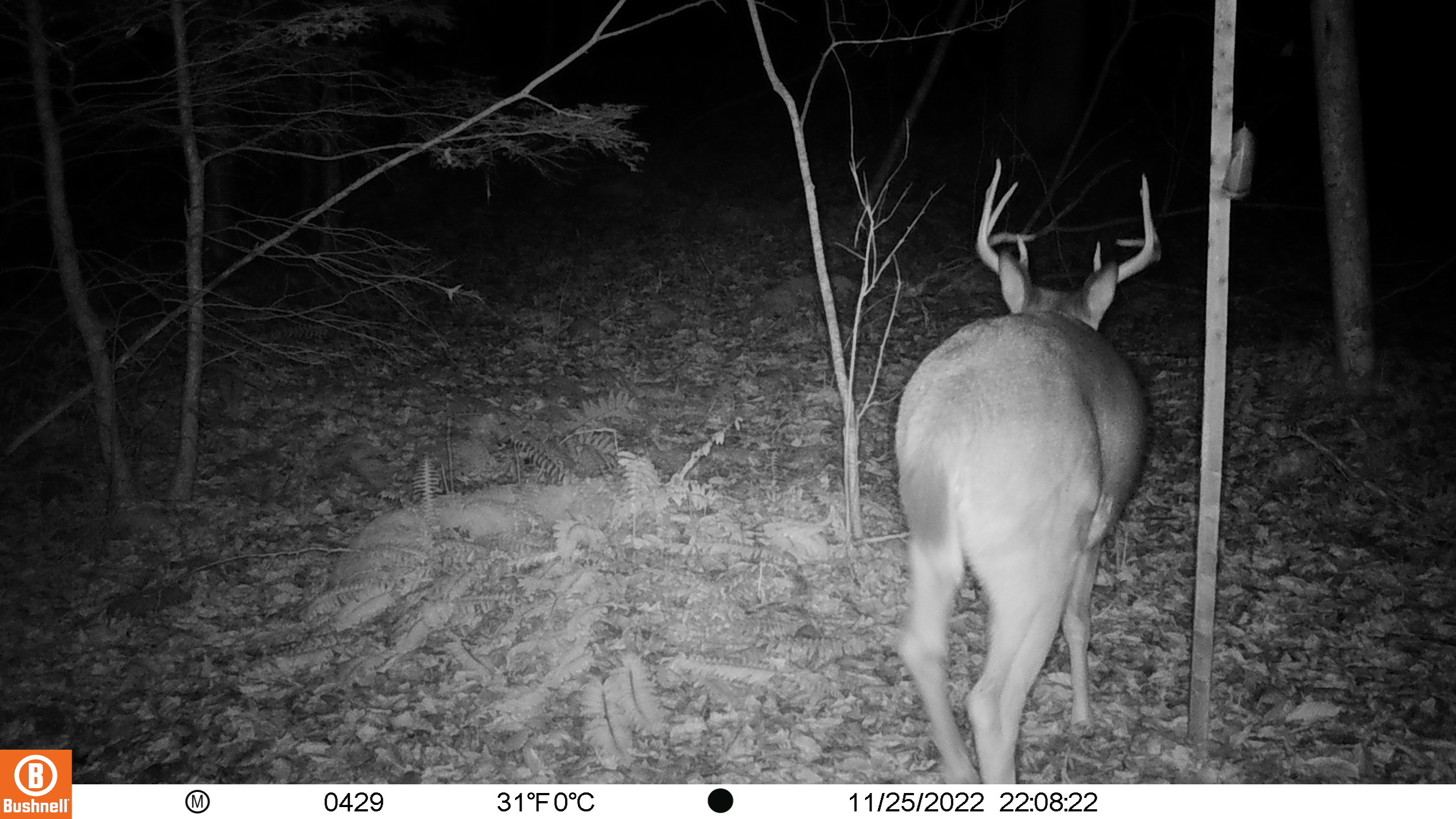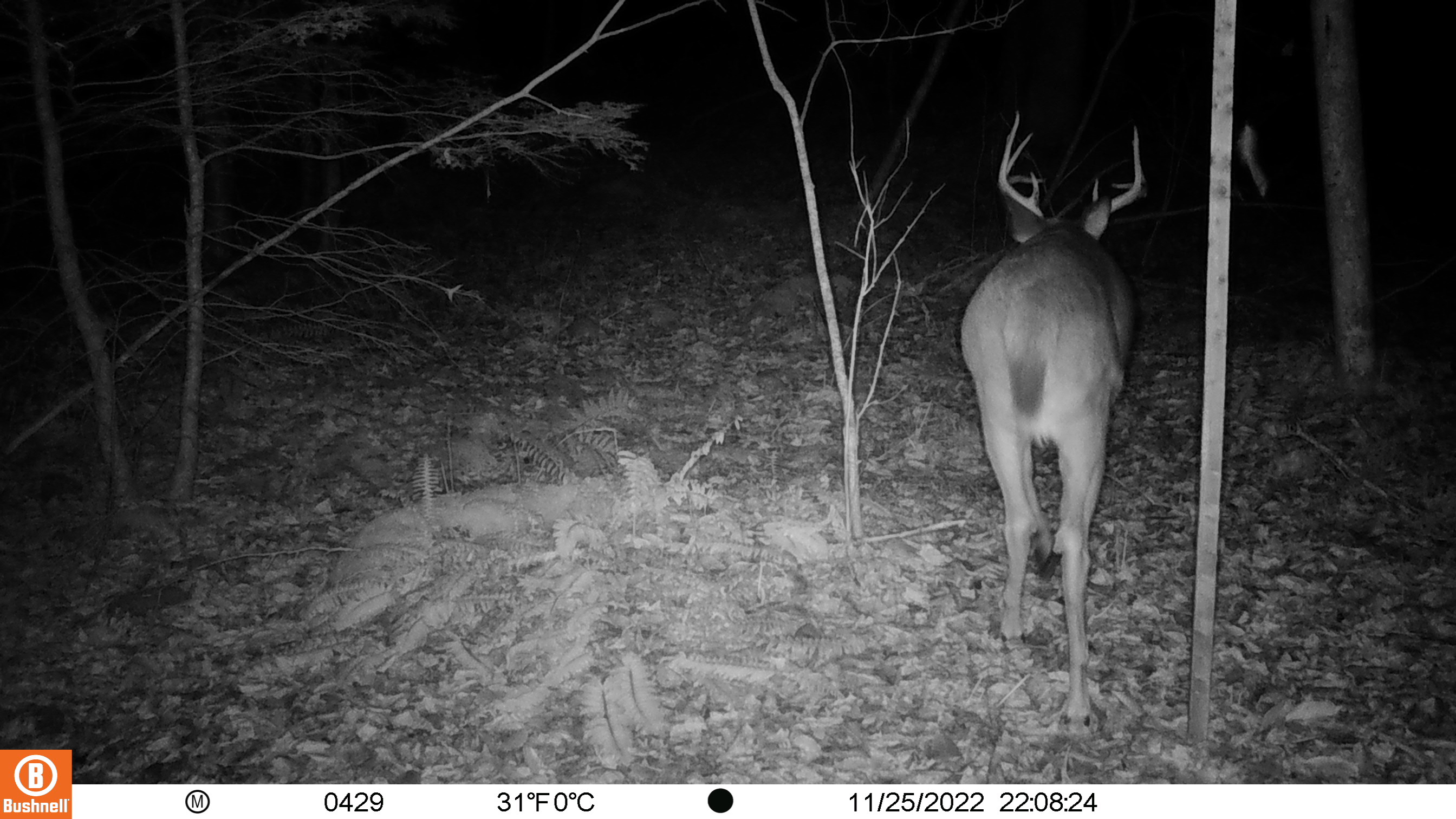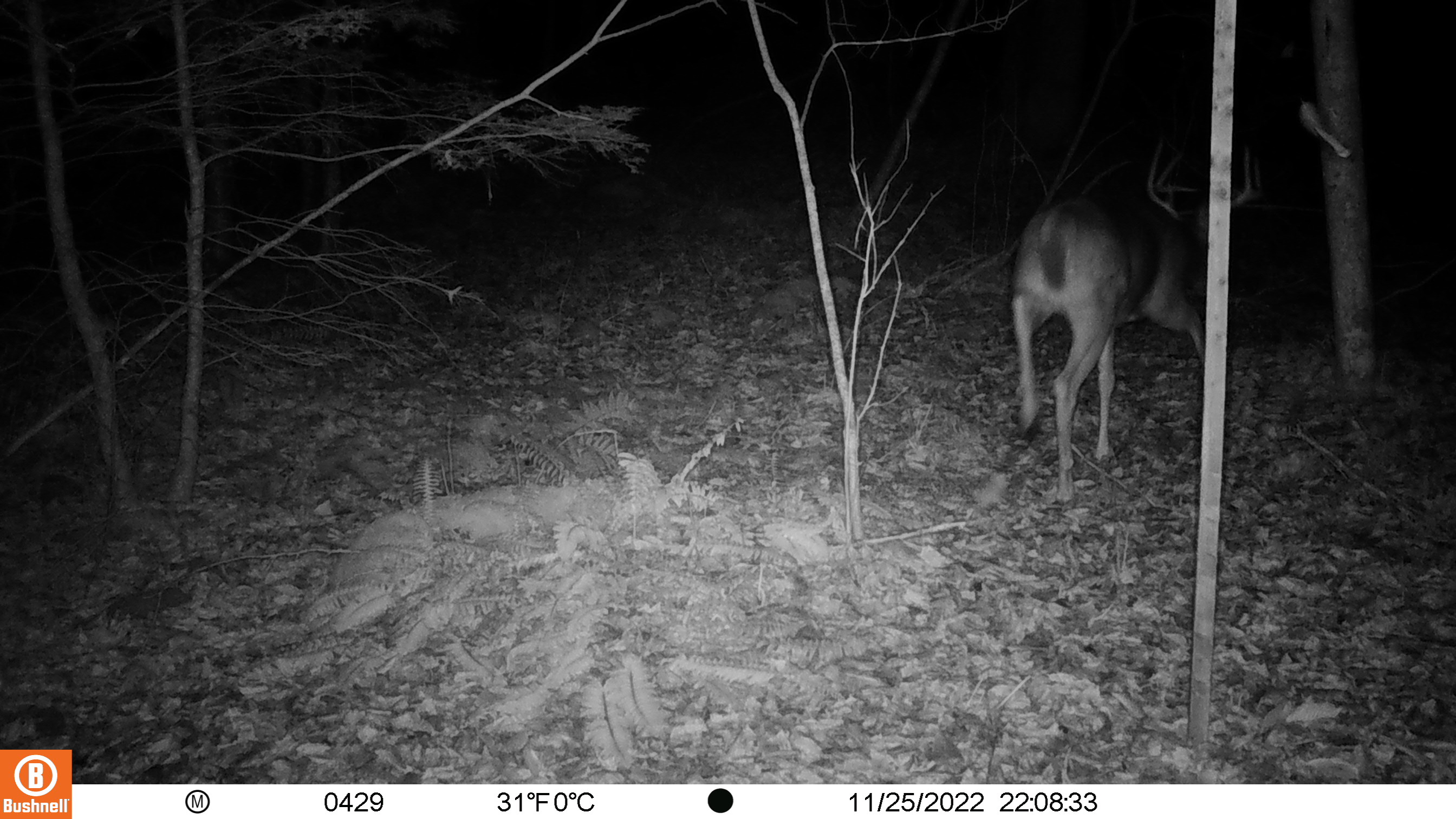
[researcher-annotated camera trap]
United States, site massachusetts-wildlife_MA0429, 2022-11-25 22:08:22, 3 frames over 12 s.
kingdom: Animalia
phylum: Chordata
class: Mammalia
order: Artiodactyla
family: Cervidae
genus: Odocoileus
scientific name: Odocoileus virginianus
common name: white-tailed deer